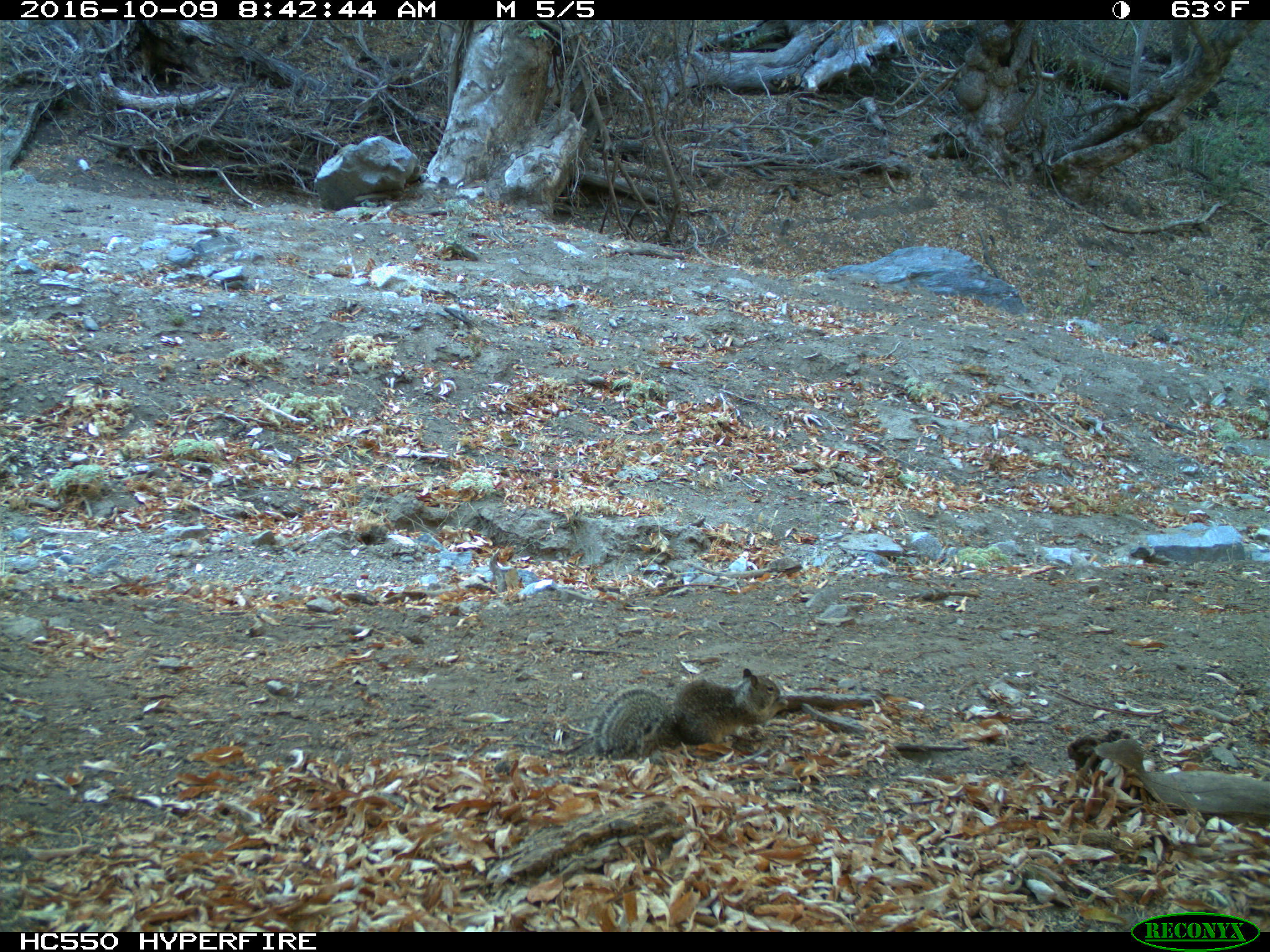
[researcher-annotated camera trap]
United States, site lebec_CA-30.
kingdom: Animalia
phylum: Chordata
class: Mammalia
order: Rodentia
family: Sciuridae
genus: Otospermophilus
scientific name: Otospermophilus beecheyi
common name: california ground squirrel